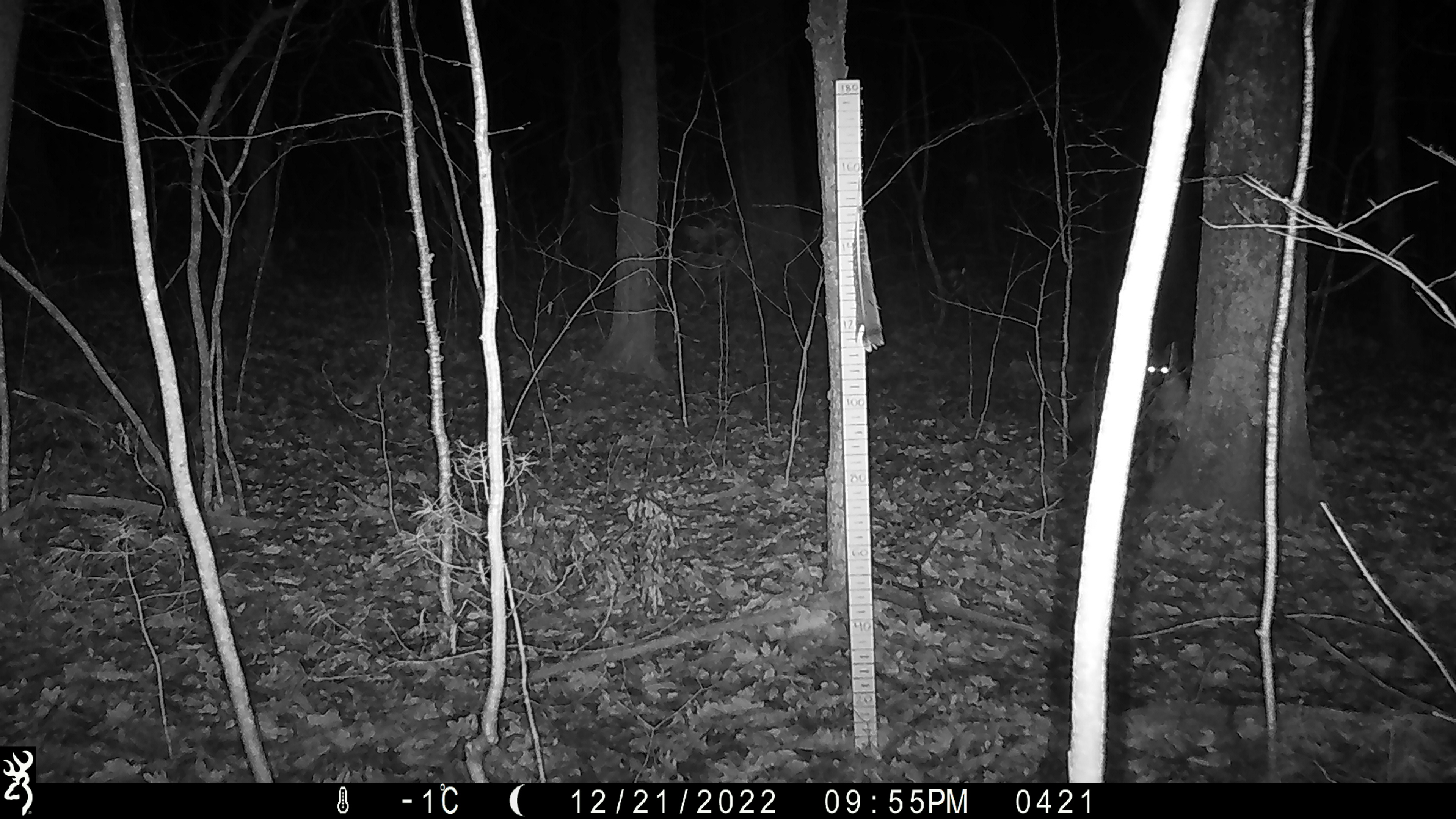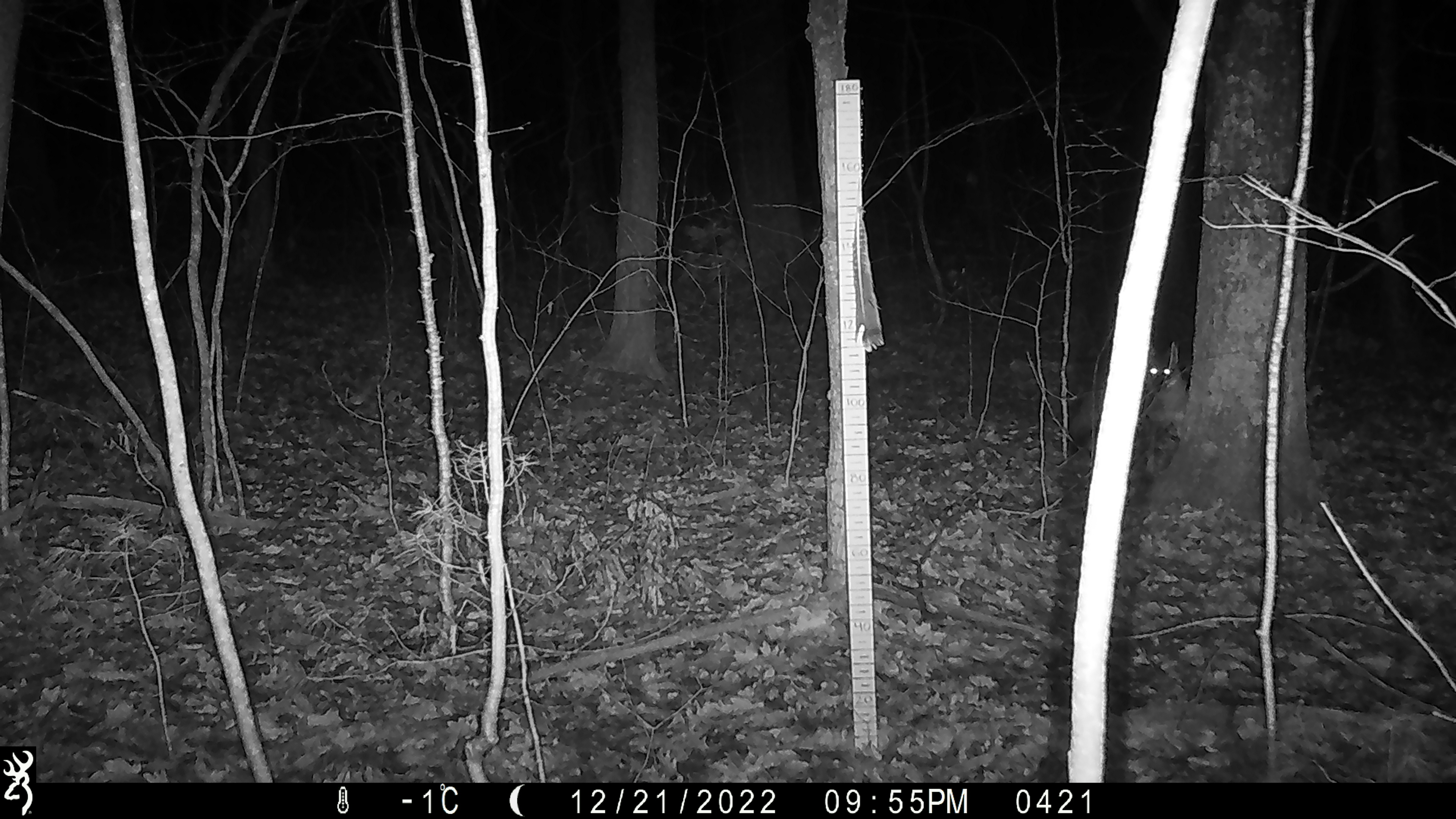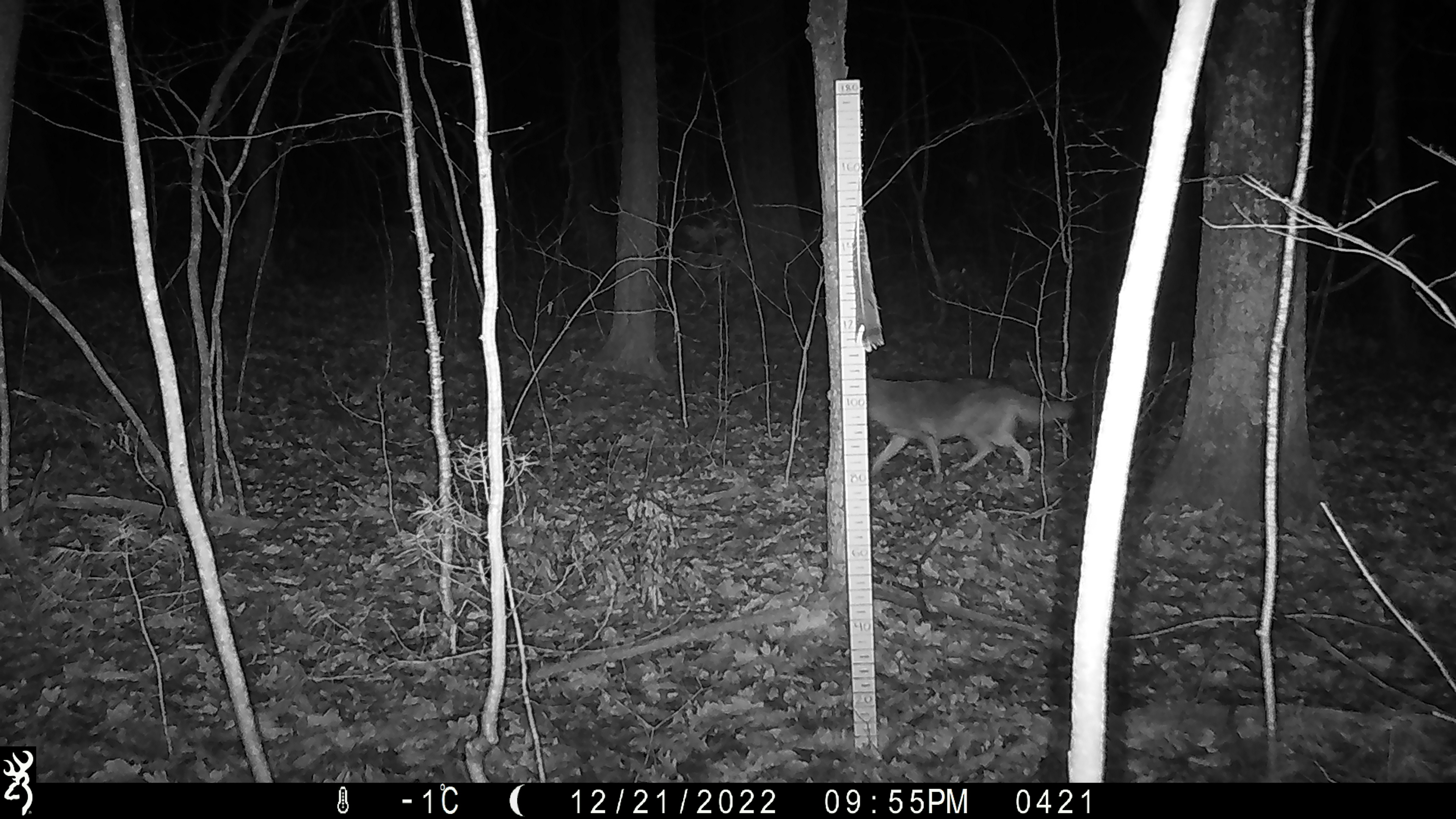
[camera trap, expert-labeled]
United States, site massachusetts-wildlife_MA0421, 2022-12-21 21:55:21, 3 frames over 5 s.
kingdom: Animalia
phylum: Chordata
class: Mammalia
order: Carnivora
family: Canidae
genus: Canis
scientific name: Canis latrans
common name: coyote